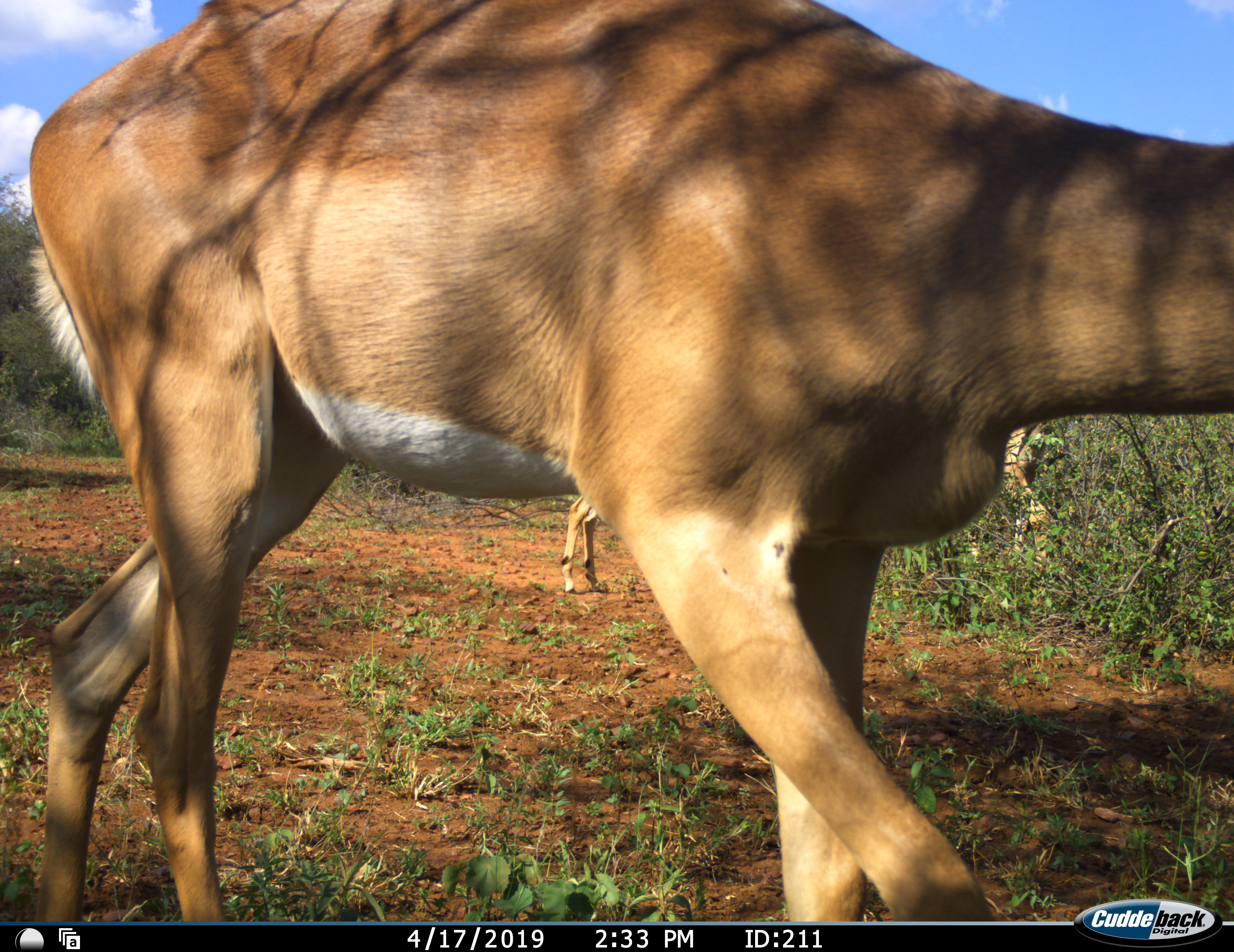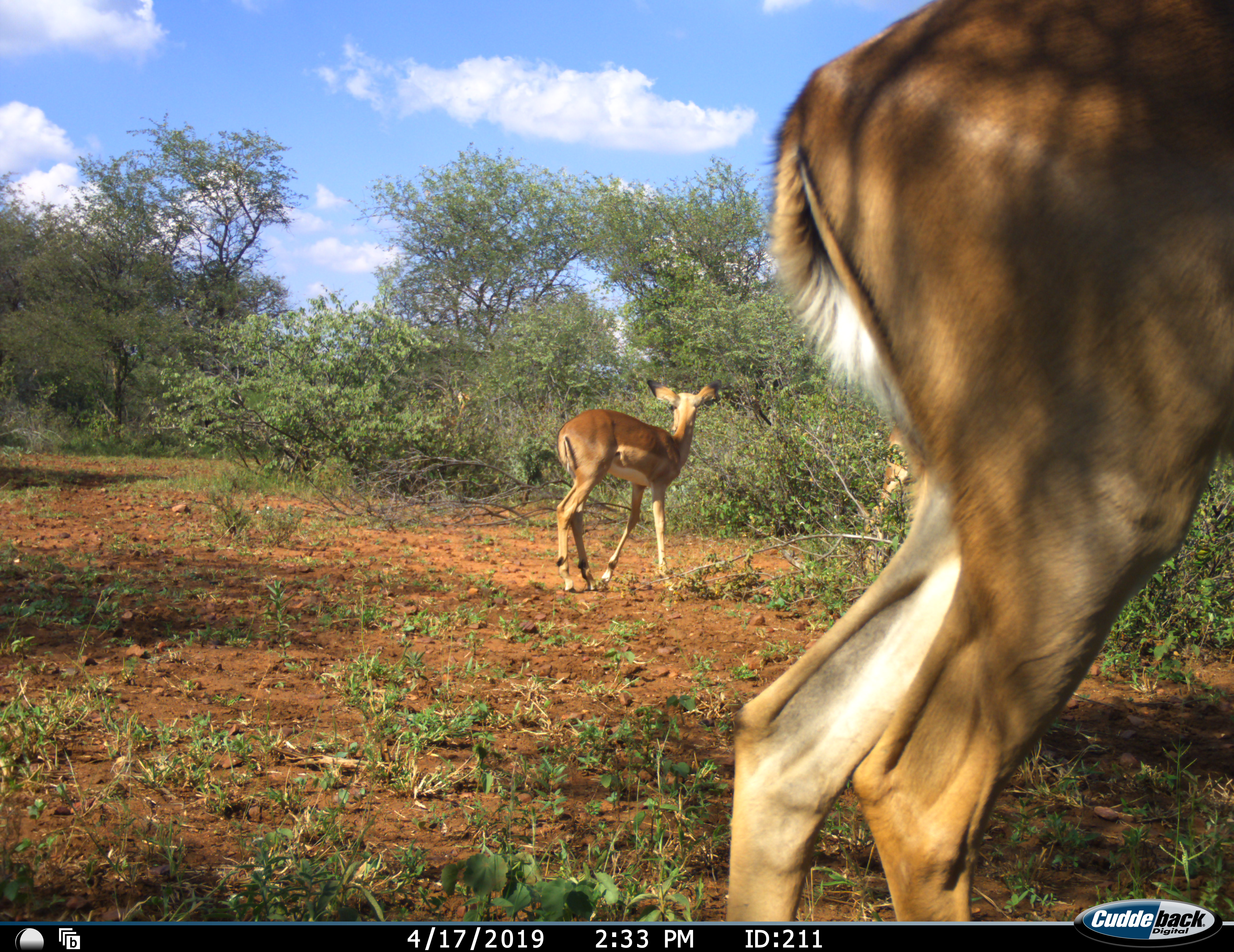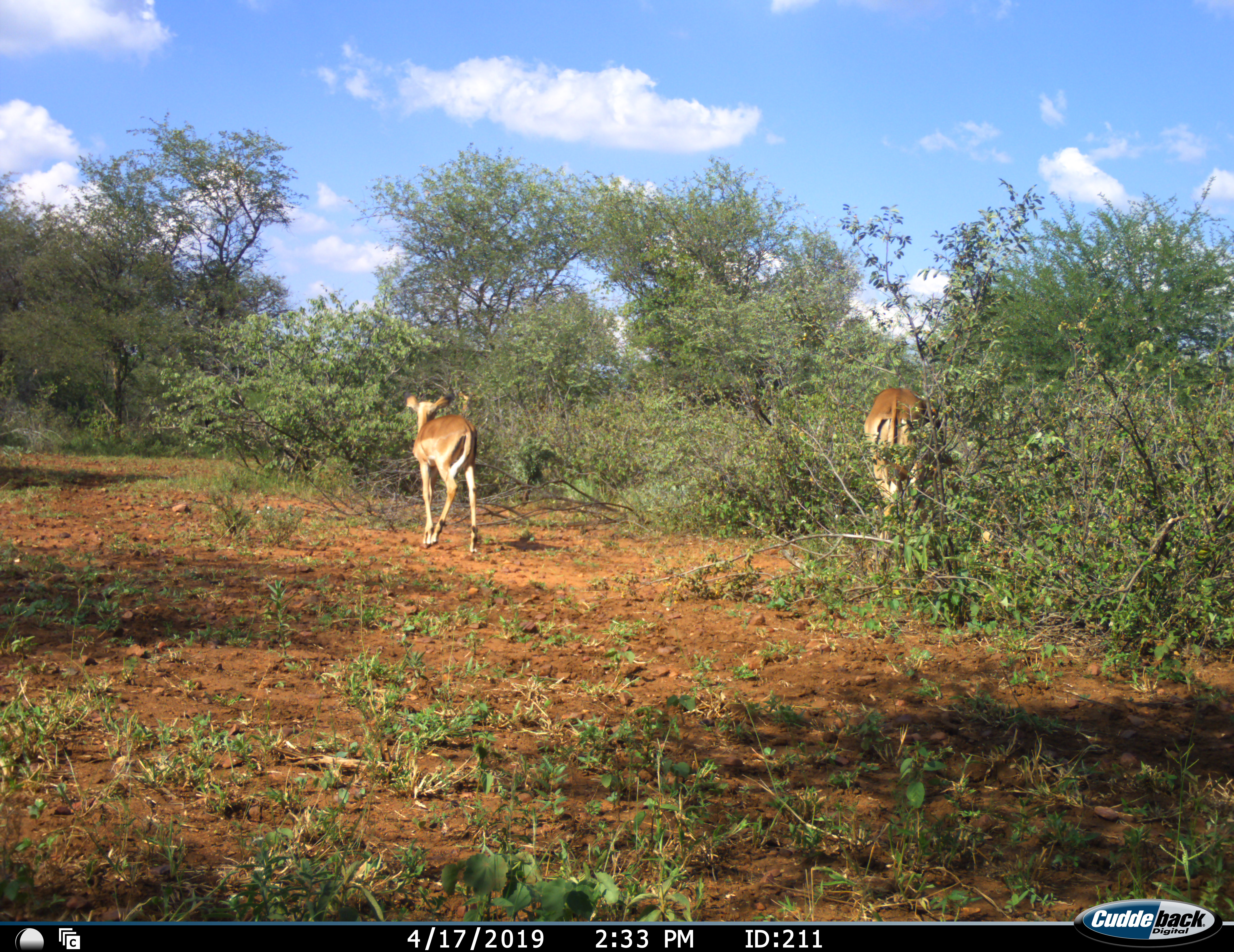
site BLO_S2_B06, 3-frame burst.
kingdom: Animalia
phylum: Chordata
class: Mammalia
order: Artiodactyla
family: Bovidae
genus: Aepyceros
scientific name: Aepyceros melampus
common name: impala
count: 3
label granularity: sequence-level